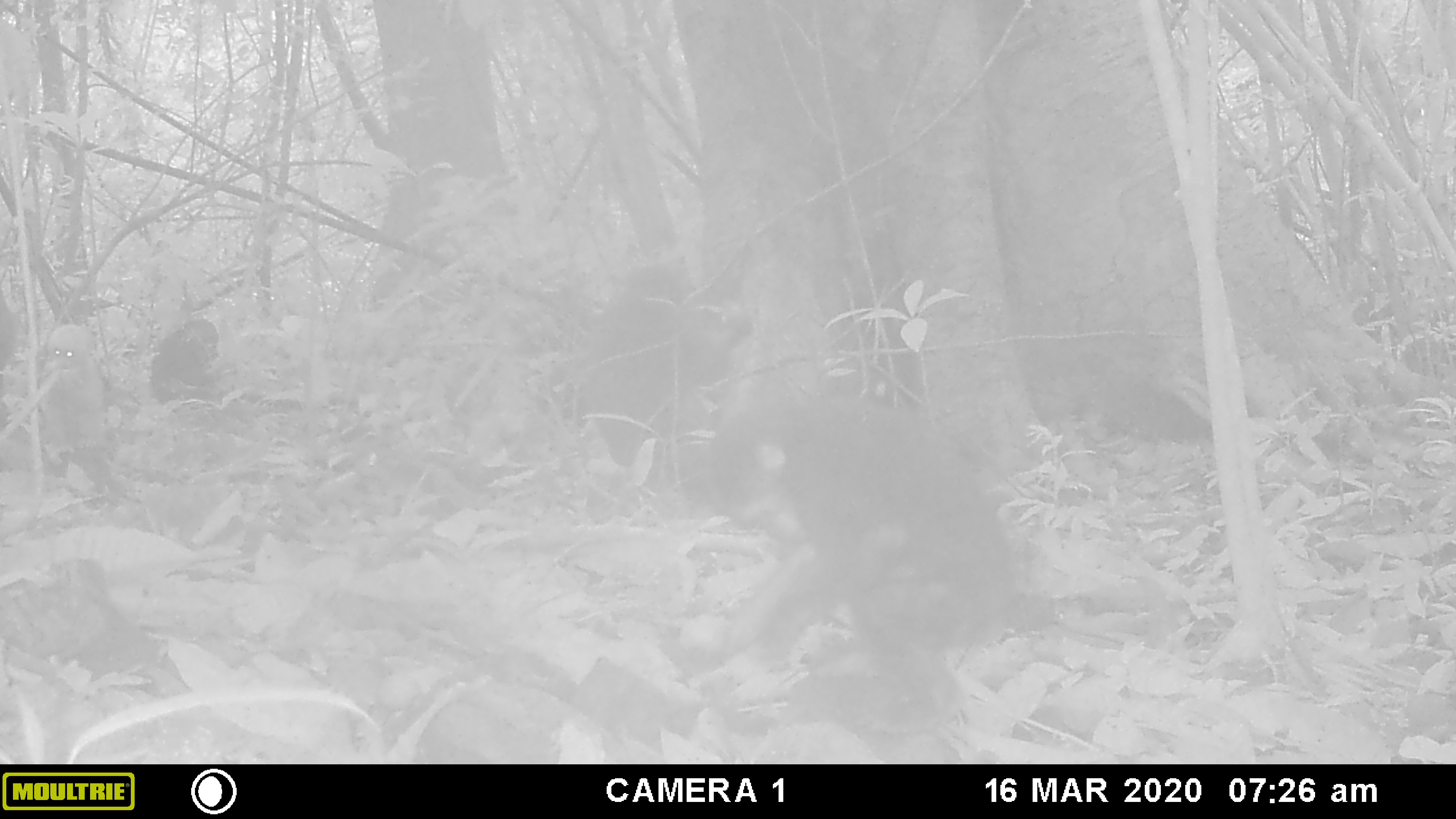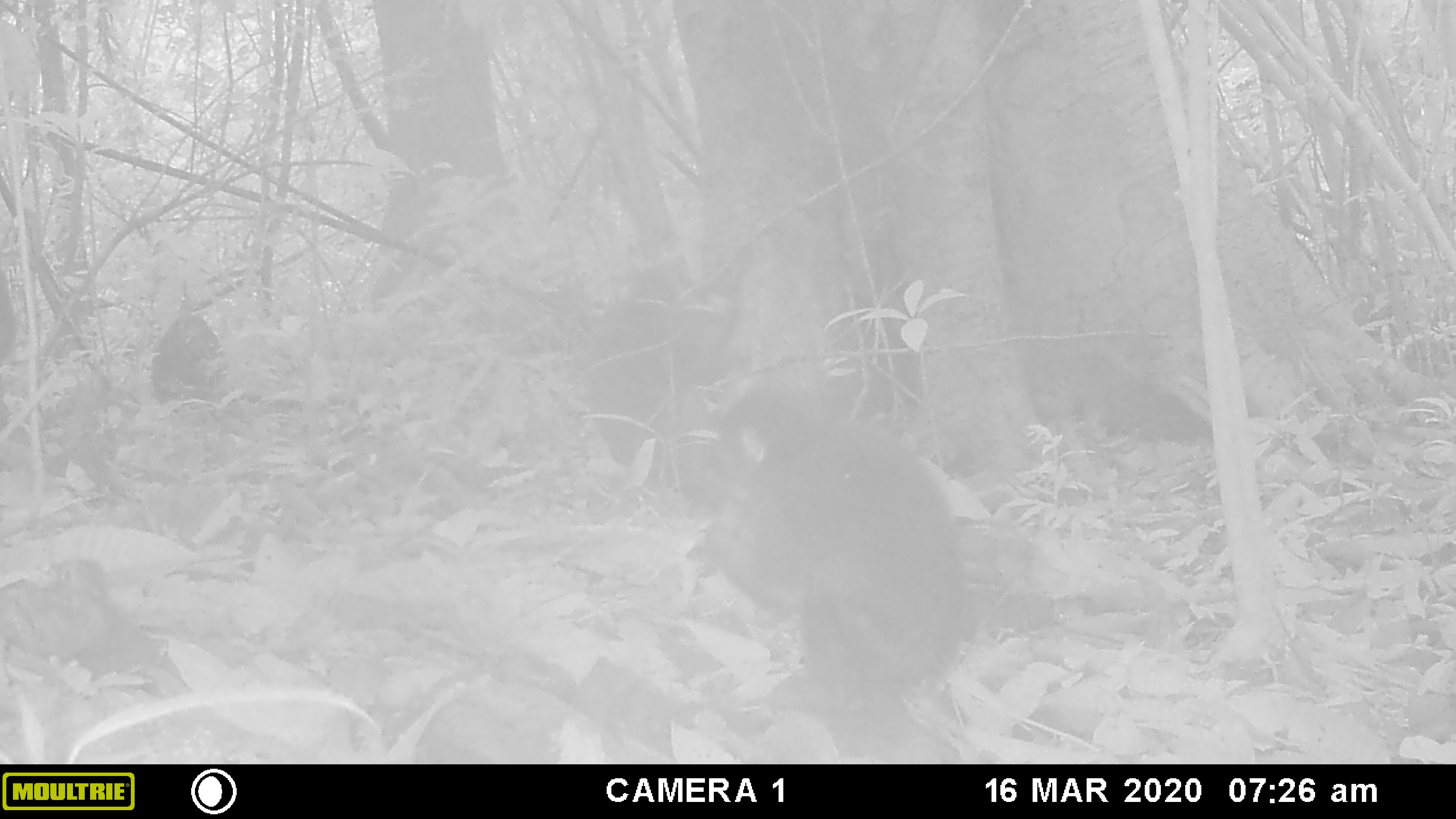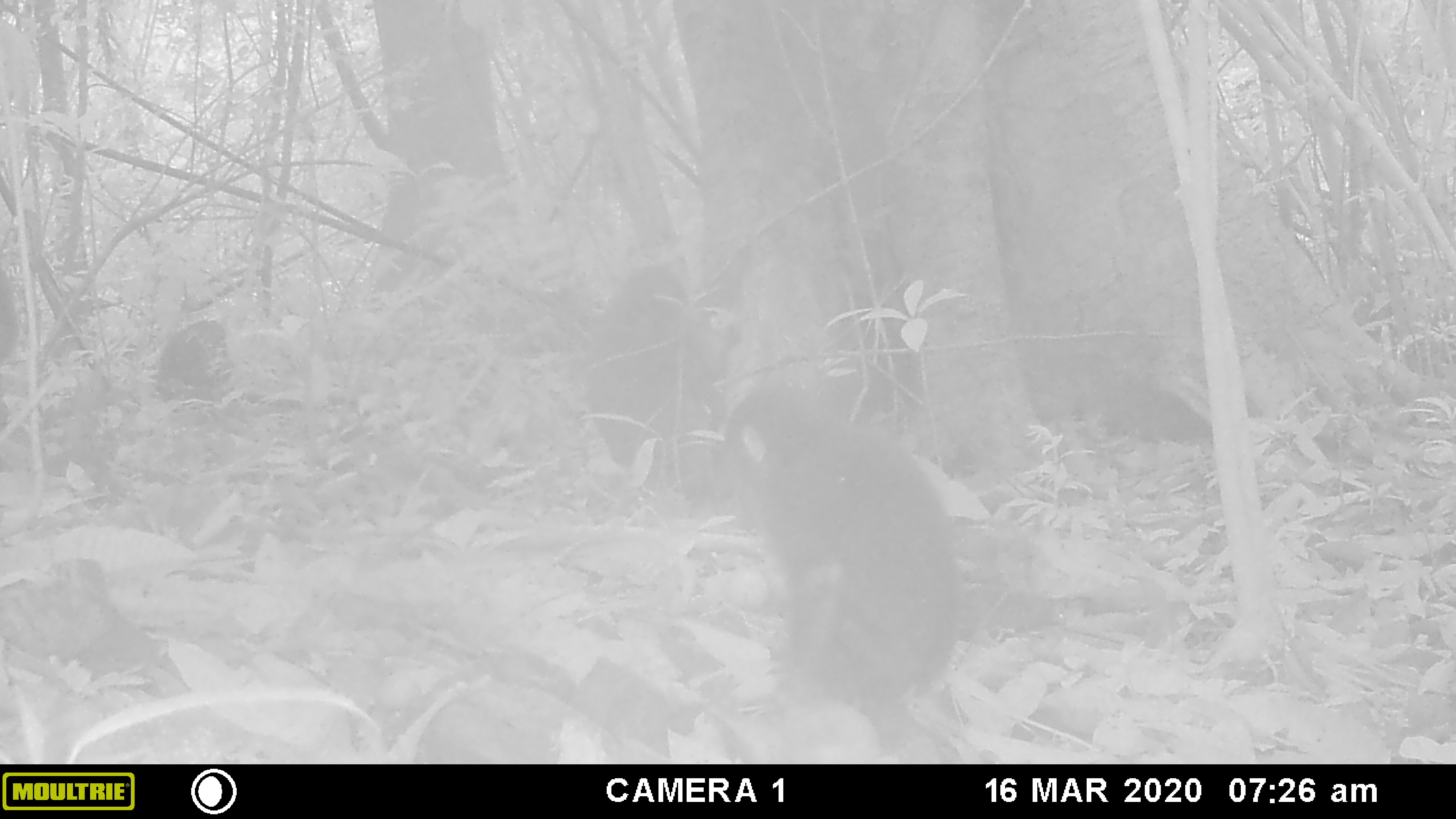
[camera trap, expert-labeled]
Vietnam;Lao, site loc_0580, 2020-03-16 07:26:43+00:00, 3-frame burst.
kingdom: Animalia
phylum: Chordata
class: Mammalia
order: Primates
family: Cercopithecidae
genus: Macaca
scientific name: Macaca arctoides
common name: stump-tailed macaque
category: stump tailed macaque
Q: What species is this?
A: Stump tailed macaque (stump-tailed macaque) (Macaca arctoides).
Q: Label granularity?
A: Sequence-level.